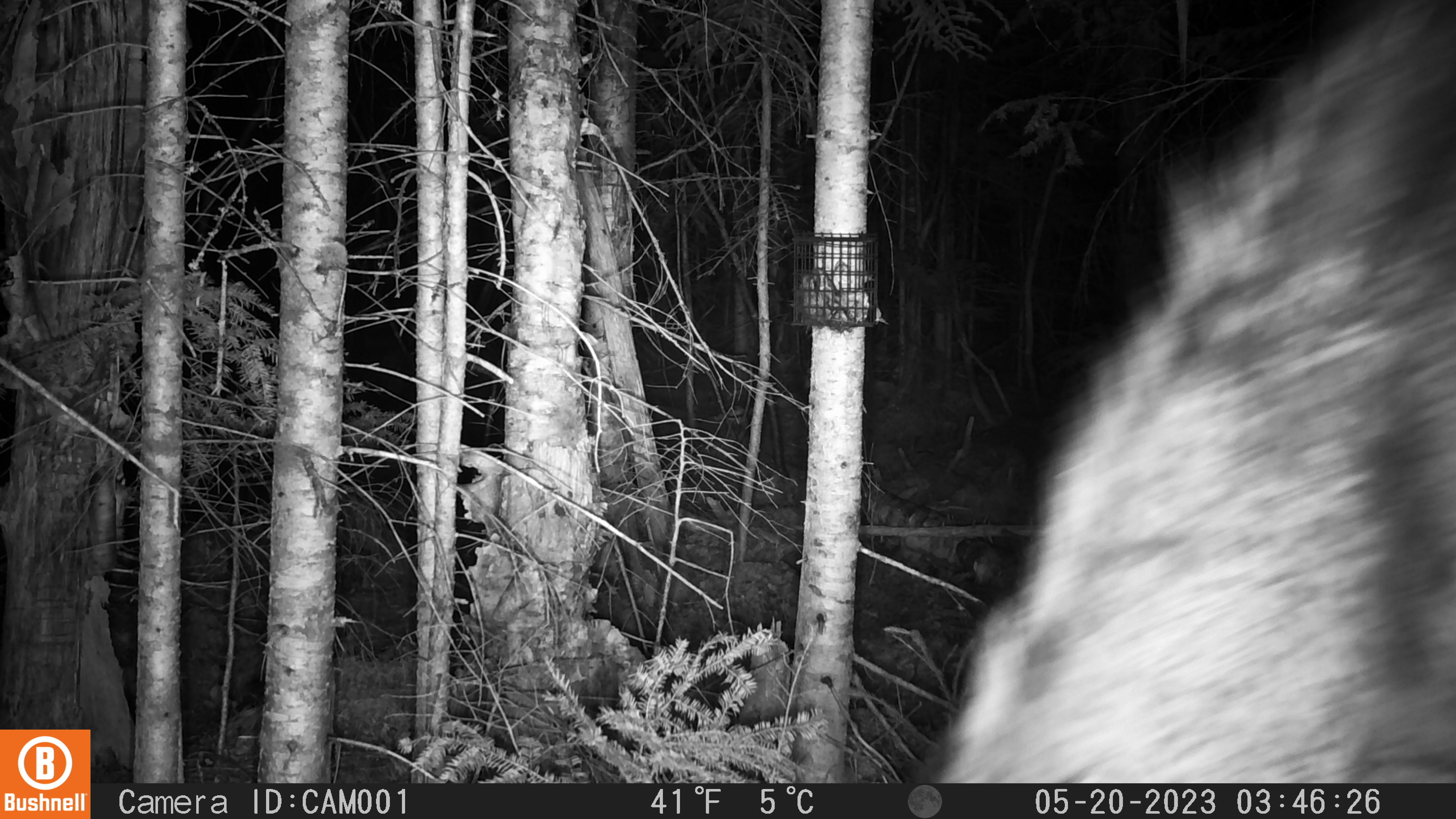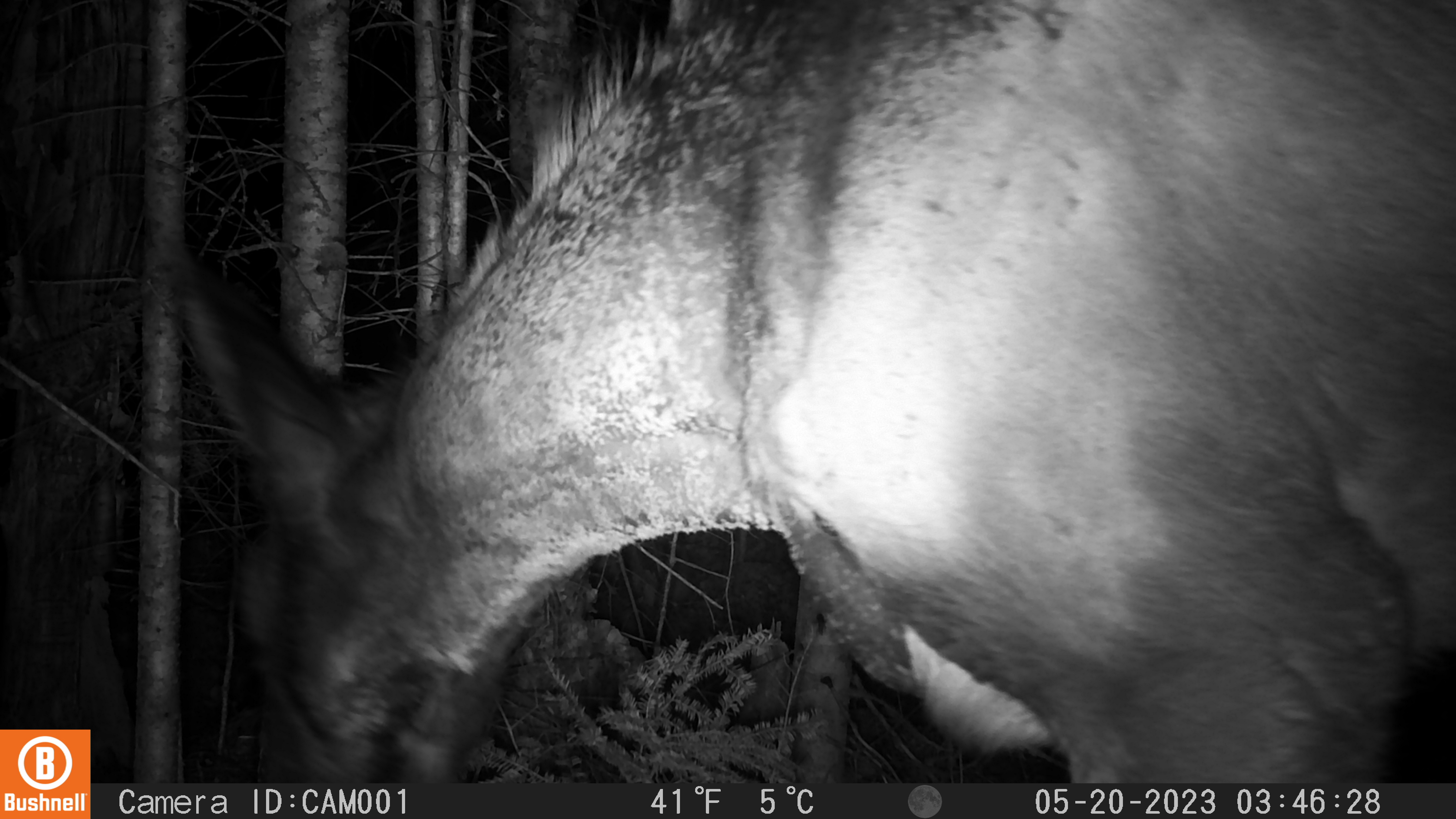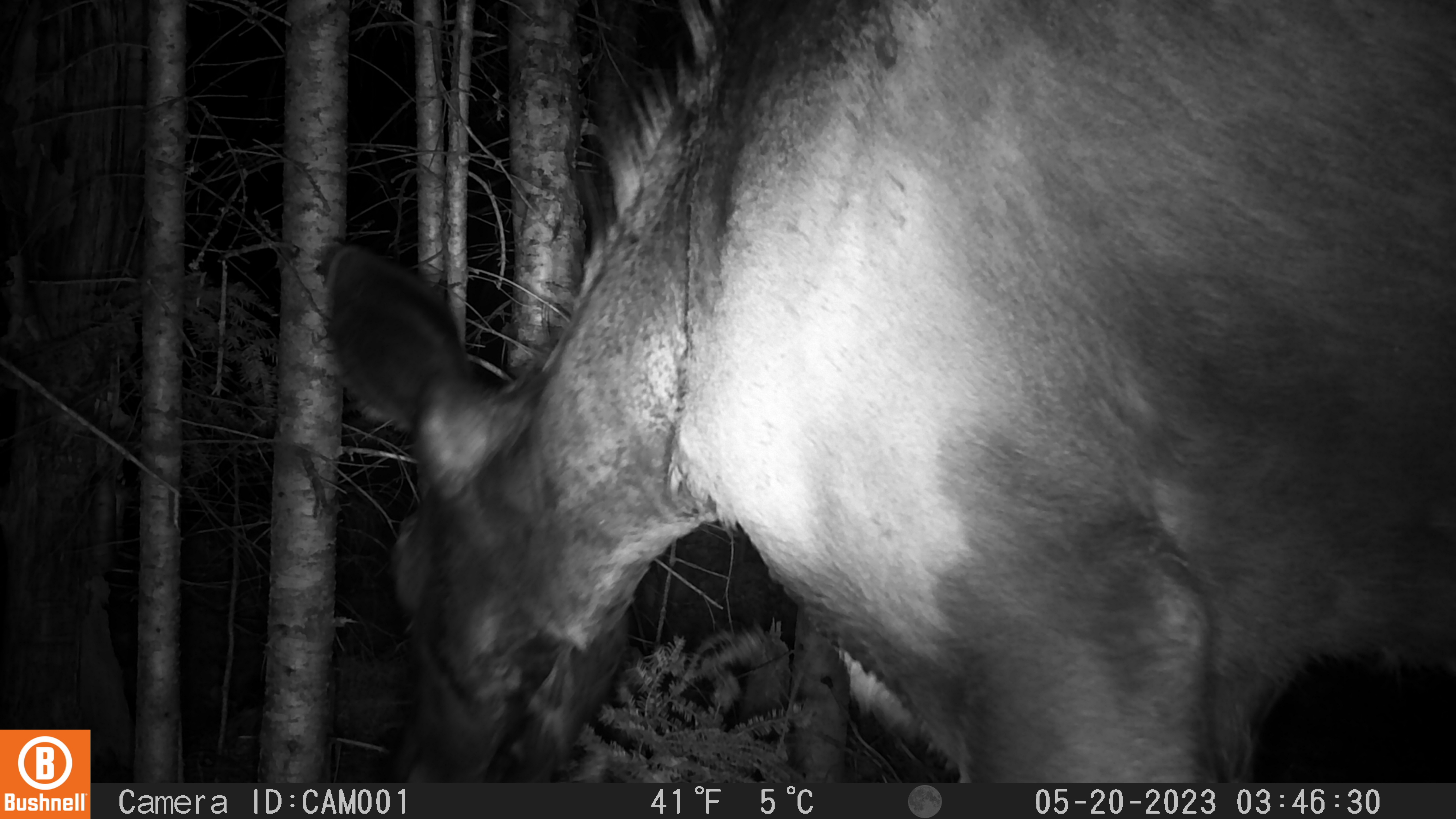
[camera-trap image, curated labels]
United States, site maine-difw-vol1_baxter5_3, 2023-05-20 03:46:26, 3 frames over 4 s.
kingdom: Animalia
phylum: Chordata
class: Mammalia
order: Artiodactyla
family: Cervidae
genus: Alces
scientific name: Alces alces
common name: moose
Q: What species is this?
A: Moose (Alces alces).